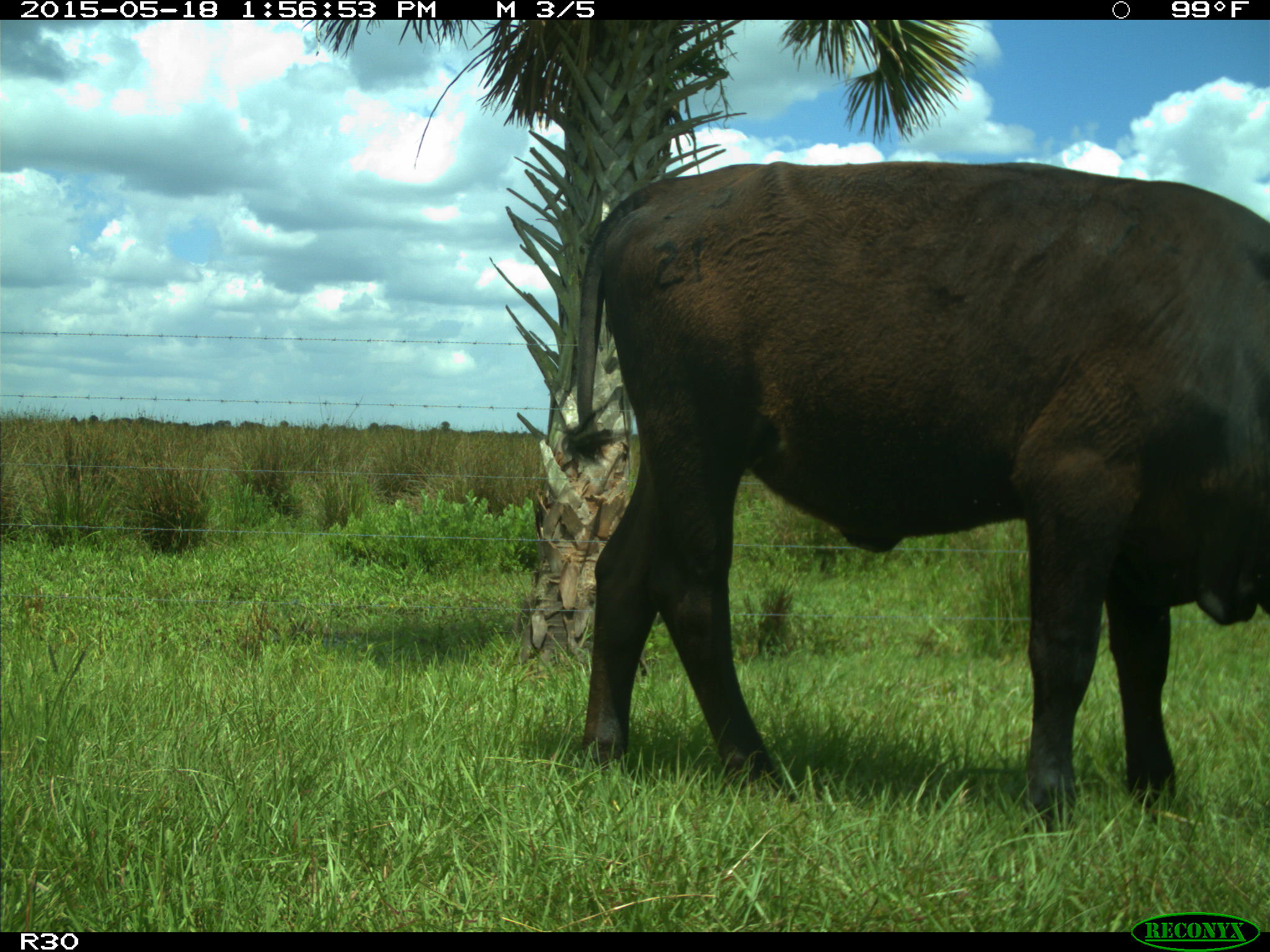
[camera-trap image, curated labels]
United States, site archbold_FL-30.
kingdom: Animalia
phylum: Chordata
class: Mammalia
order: Artiodactyla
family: Bovidae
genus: Bos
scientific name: Bos taurus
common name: domestic cow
Bos taurus (domestic cow).